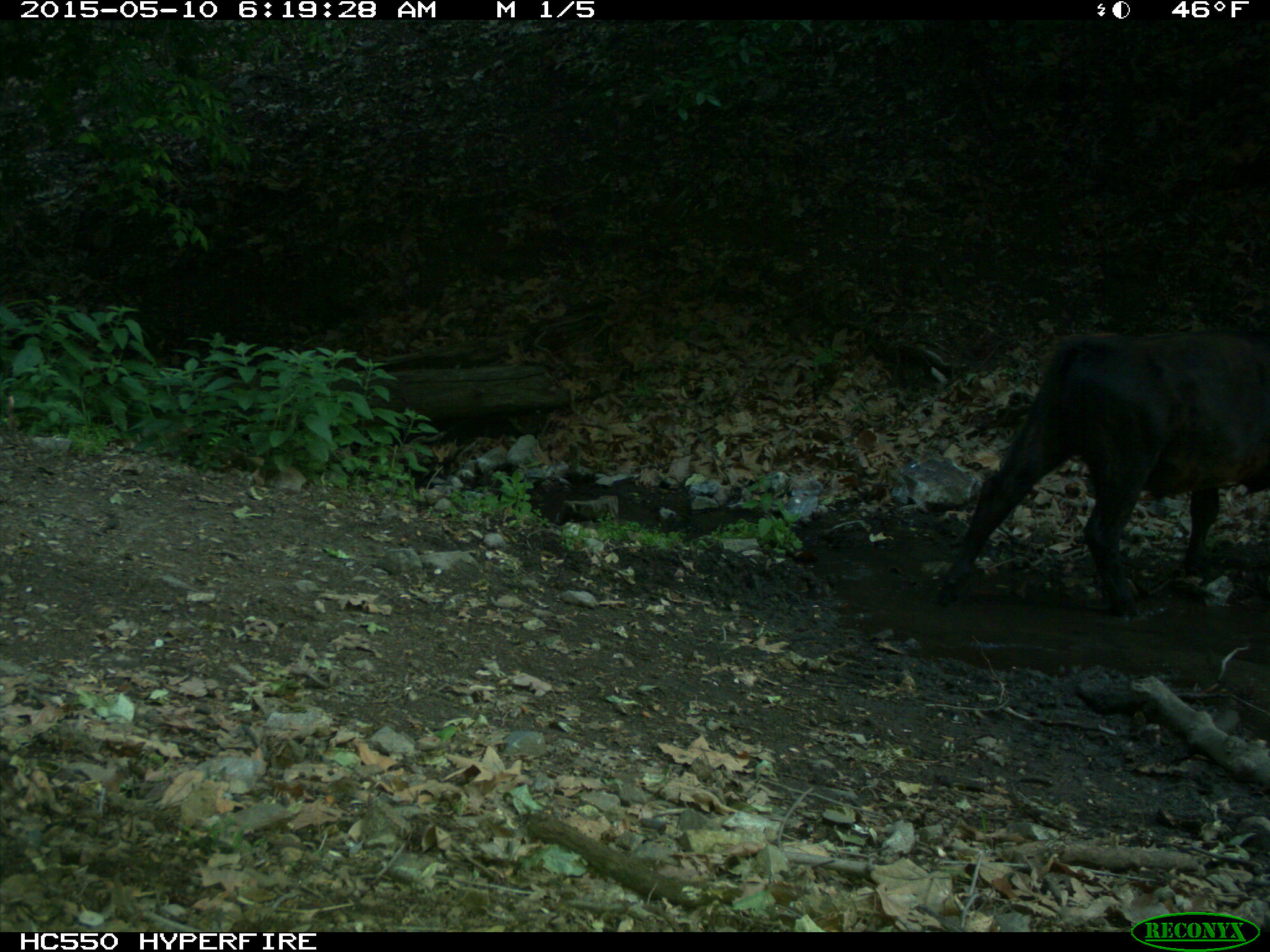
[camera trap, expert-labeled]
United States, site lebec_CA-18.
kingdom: Animalia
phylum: Chordata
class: Mammalia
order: Artiodactyla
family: Bovidae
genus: Bos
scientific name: Bos taurus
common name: domestic cow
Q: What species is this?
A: Bos taurus (domestic cow).